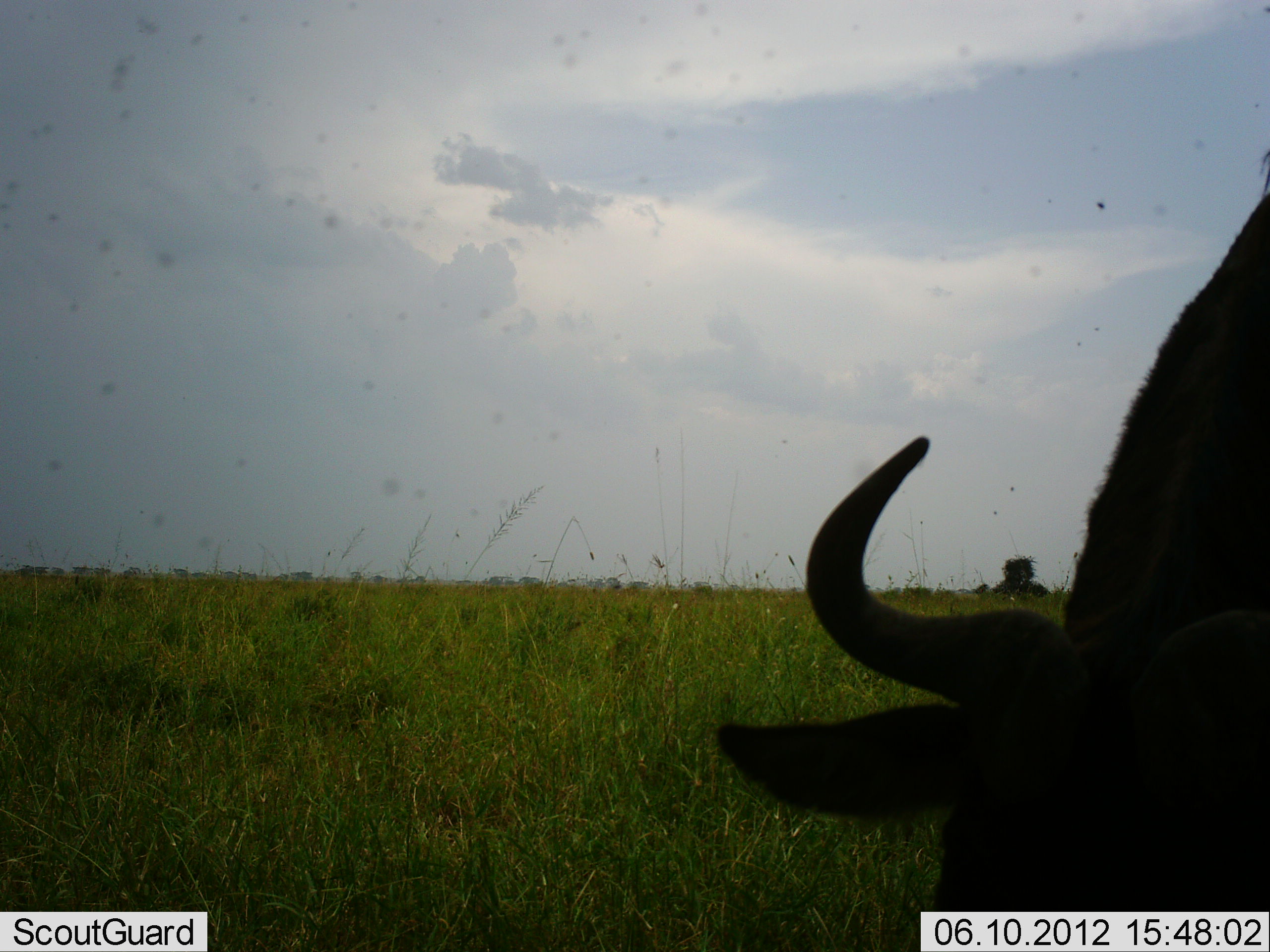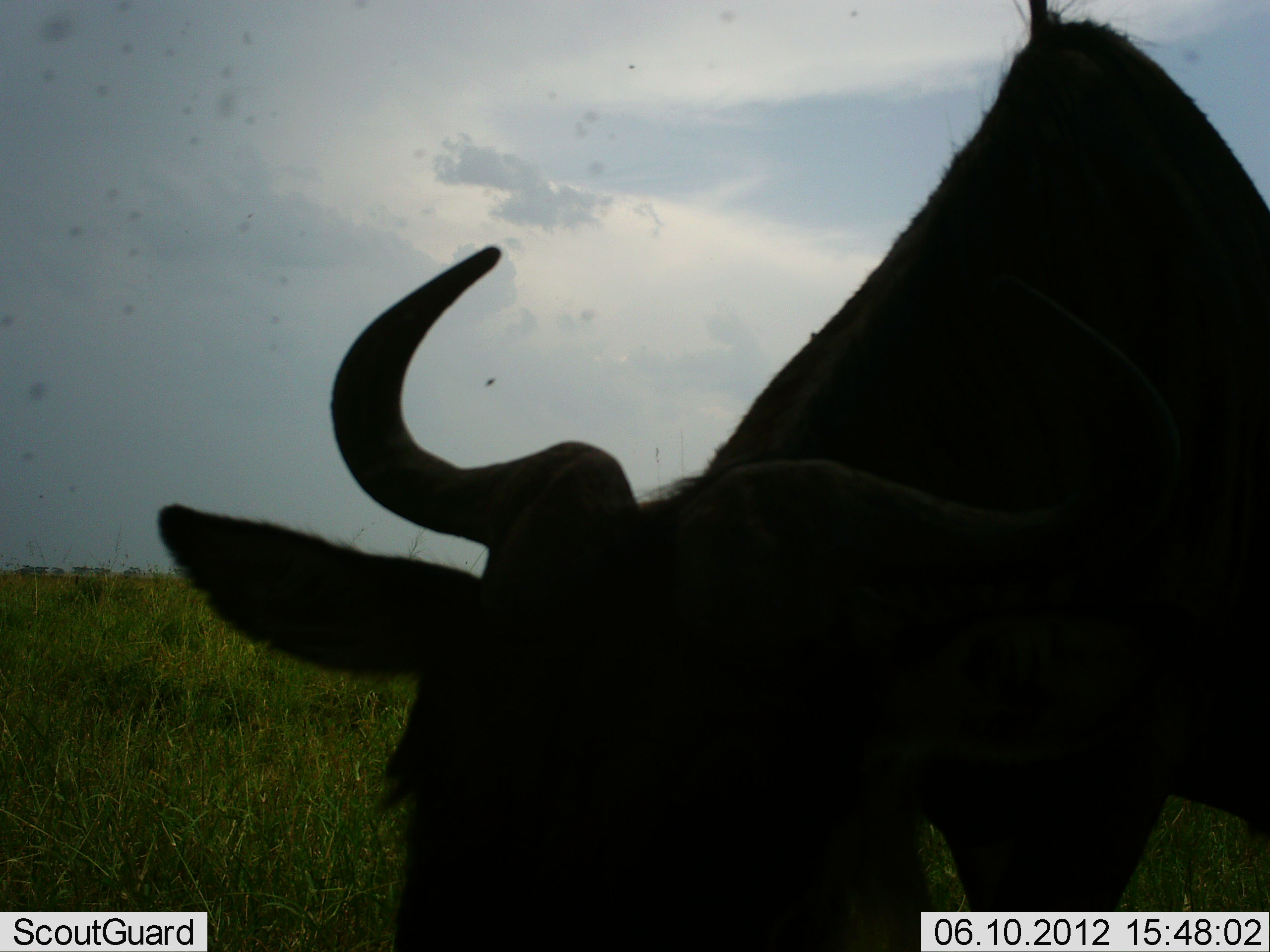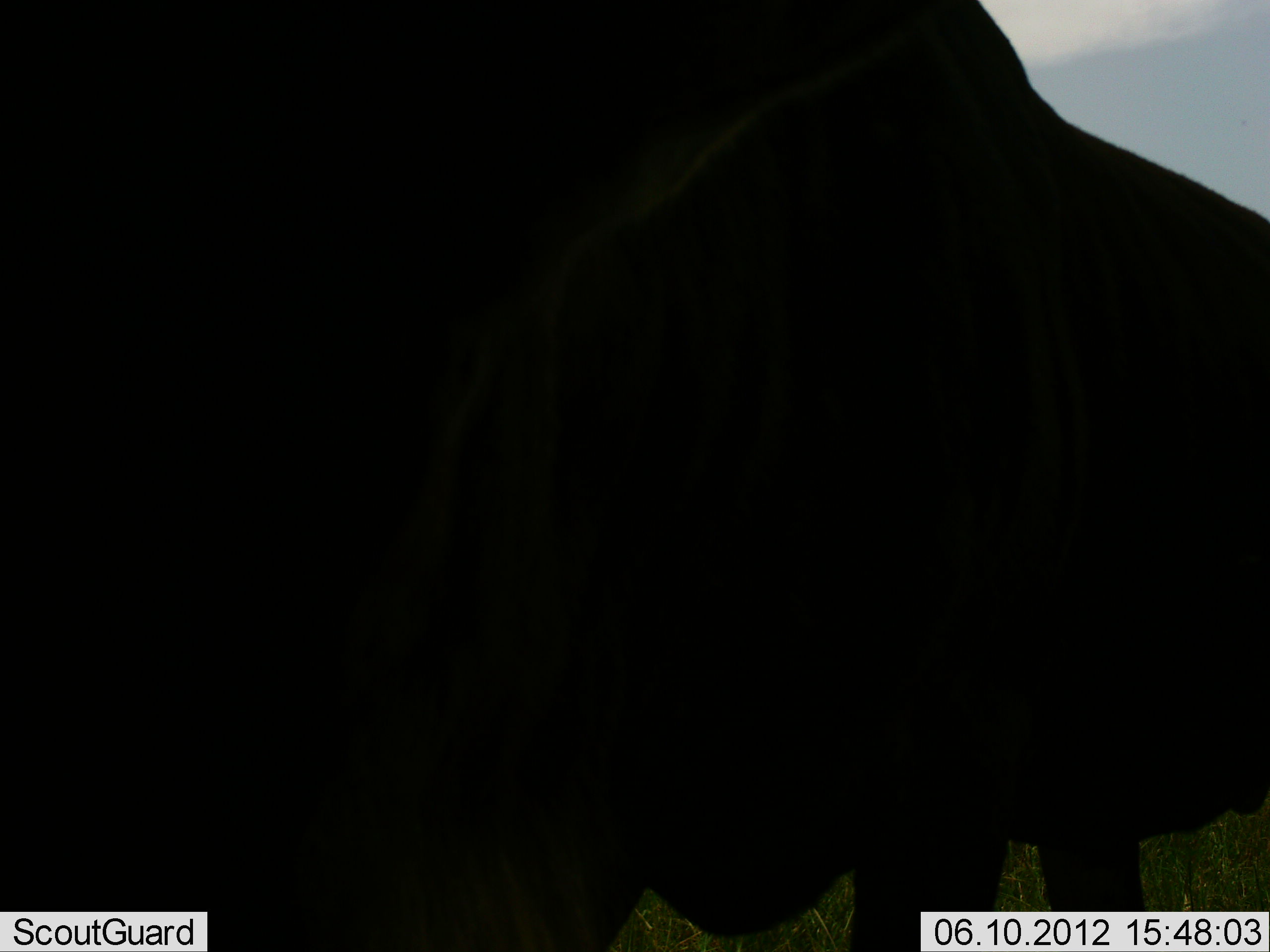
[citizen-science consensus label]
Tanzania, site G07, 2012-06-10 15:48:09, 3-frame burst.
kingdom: Animalia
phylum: Chordata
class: Mammalia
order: Artiodactyla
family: Bovidae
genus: Connochaetes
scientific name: Connochaetes taurinus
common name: blue wildebeest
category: wildebeest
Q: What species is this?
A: Wildebeest (blue wildebeest) (Connochaetes taurinus).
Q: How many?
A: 1.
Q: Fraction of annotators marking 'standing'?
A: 10%.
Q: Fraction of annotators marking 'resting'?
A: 0%.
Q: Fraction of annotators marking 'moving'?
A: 60%.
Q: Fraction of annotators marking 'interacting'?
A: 0%.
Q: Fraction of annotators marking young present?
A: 0%.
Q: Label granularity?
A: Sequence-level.